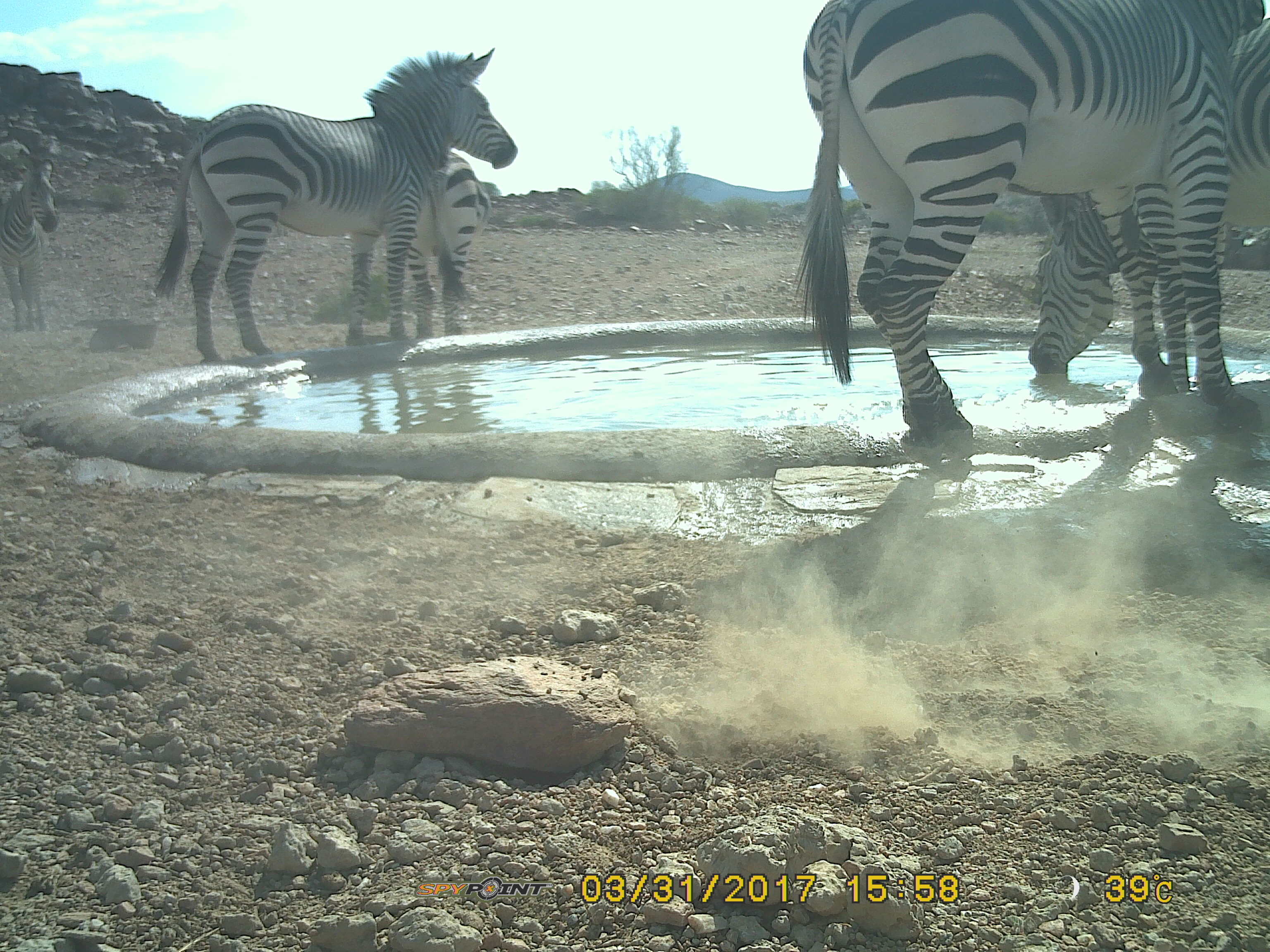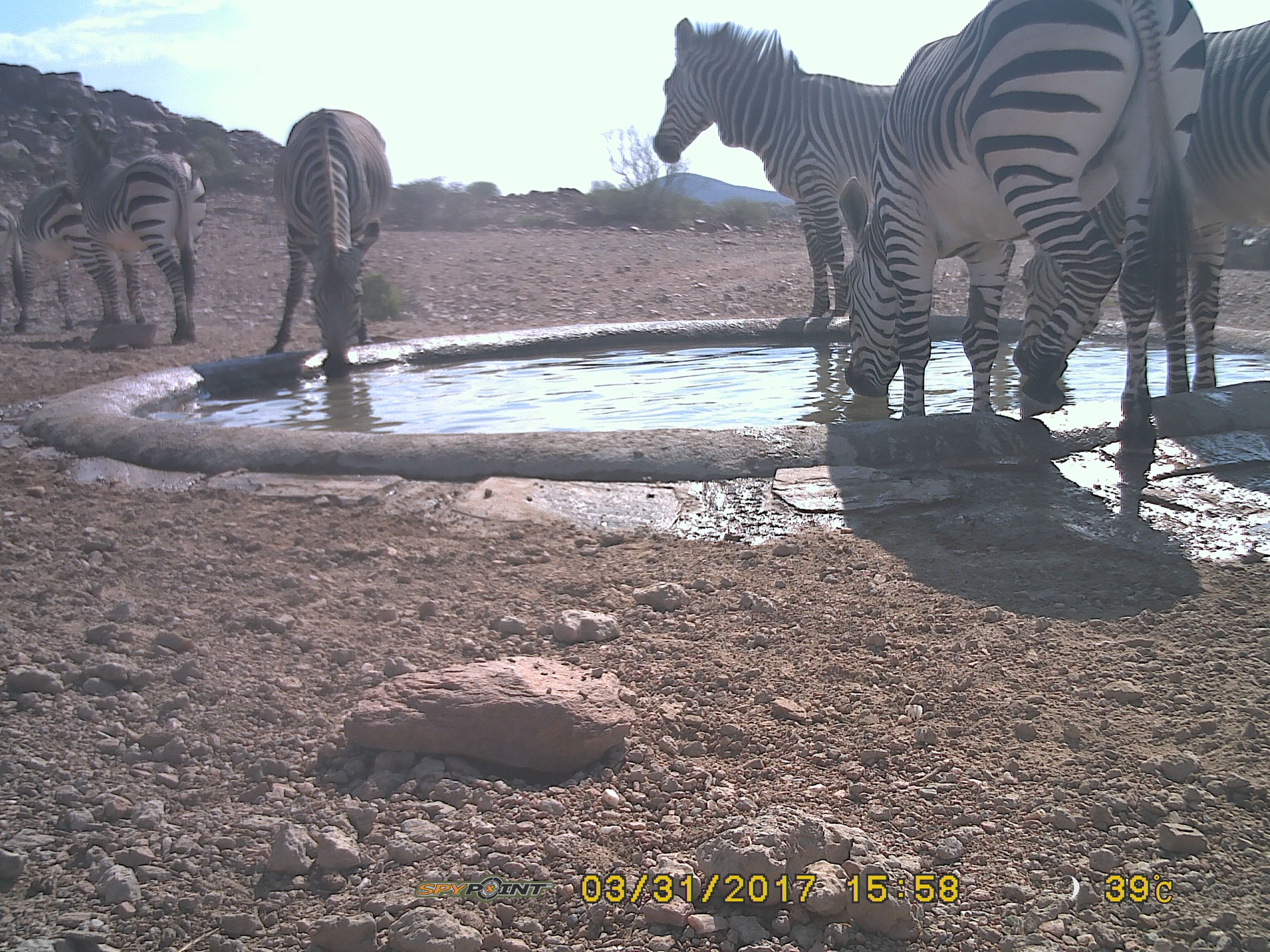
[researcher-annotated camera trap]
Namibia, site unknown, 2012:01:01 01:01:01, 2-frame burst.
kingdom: Animalia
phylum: Chordata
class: Mammalia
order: Perissodactyla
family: Equidae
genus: Equus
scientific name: Equus zebra hartmannae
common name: hartmann's mountain zebra